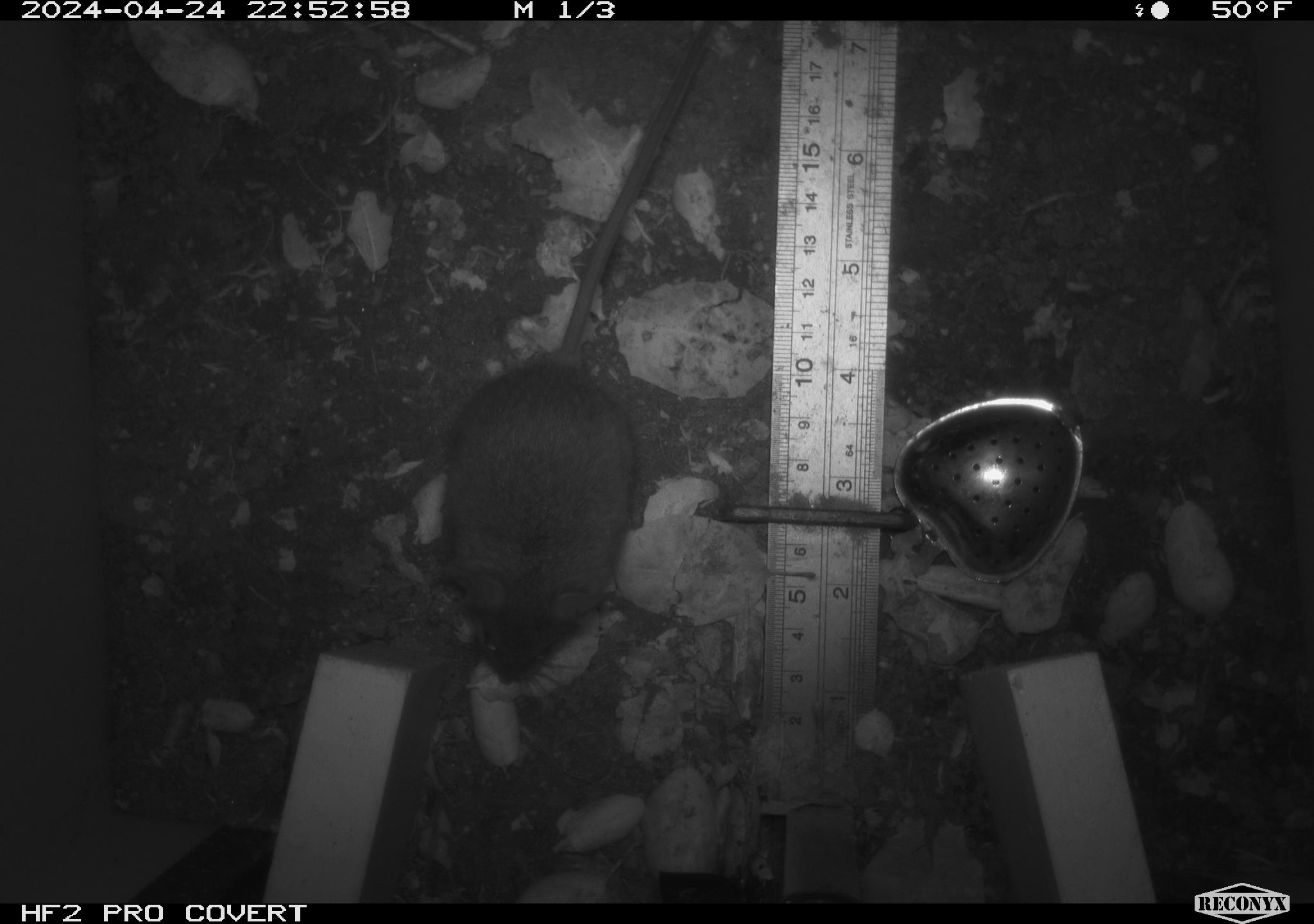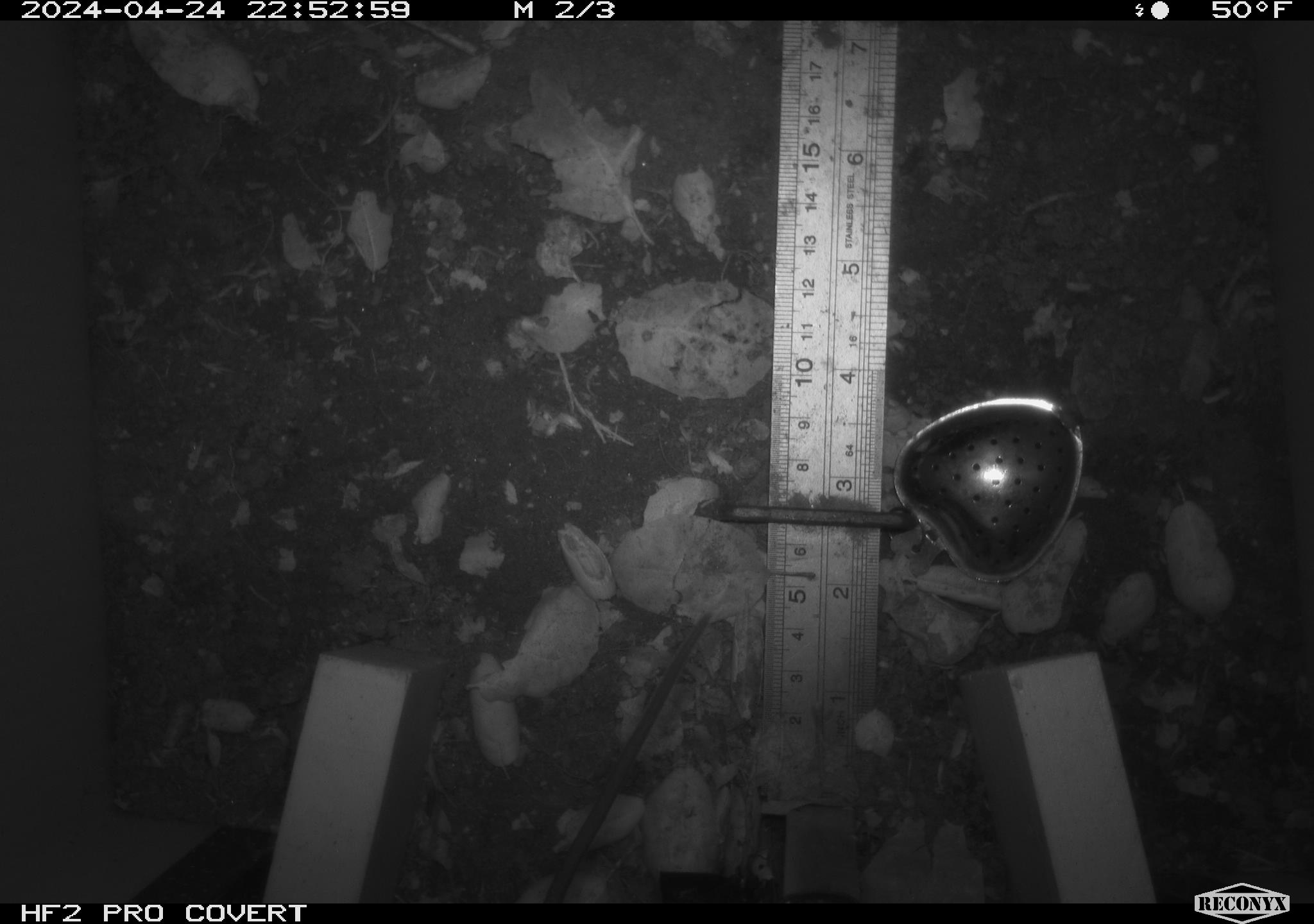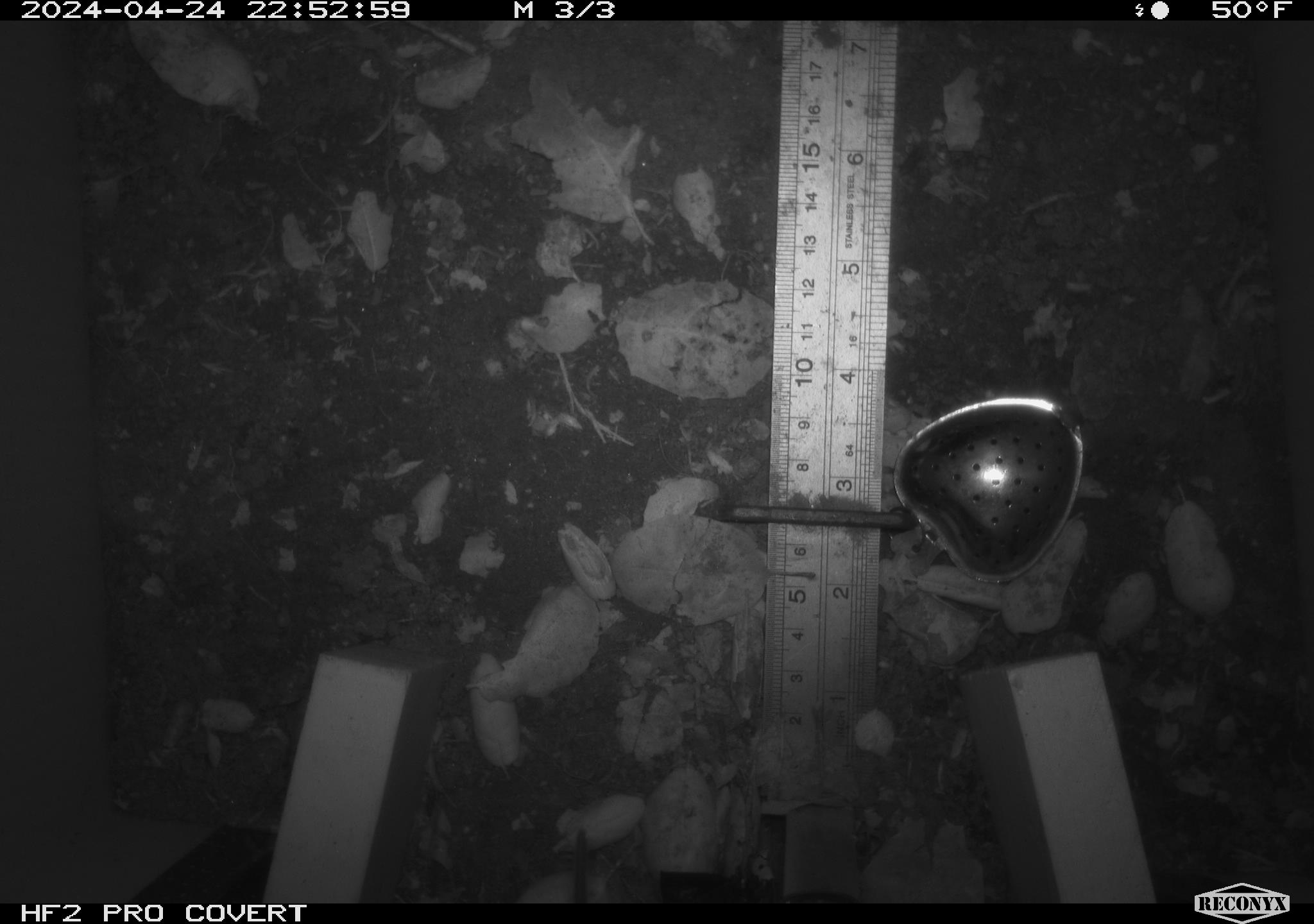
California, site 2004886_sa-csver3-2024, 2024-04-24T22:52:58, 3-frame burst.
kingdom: Animalia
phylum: Chordata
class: Mammalia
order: Rodentia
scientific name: Rodentia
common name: rodent